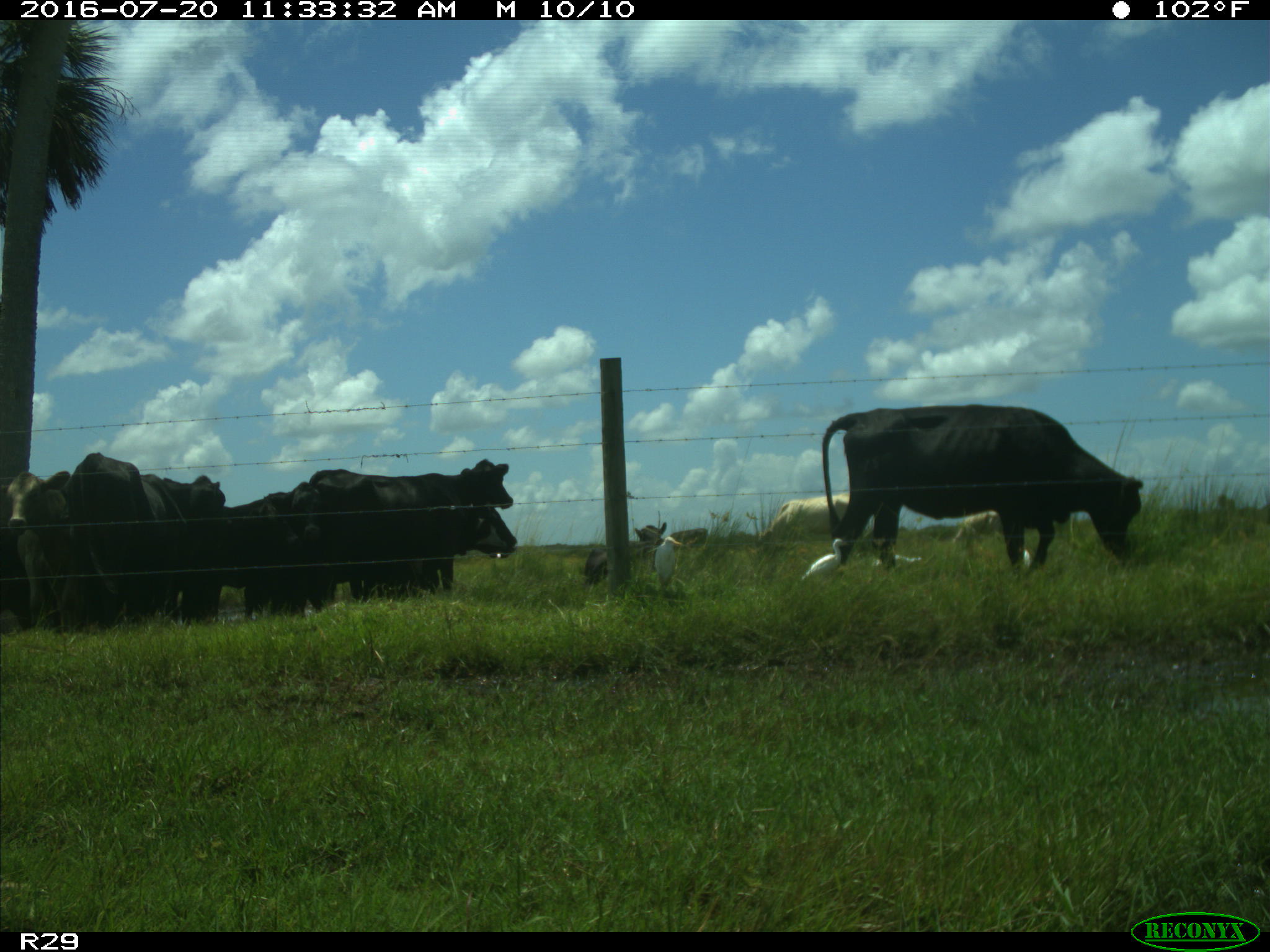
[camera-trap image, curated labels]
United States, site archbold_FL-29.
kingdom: Animalia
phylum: Chordata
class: Mammalia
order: Artiodactyla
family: Bovidae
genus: Bos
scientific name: Bos taurus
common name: domestic cow